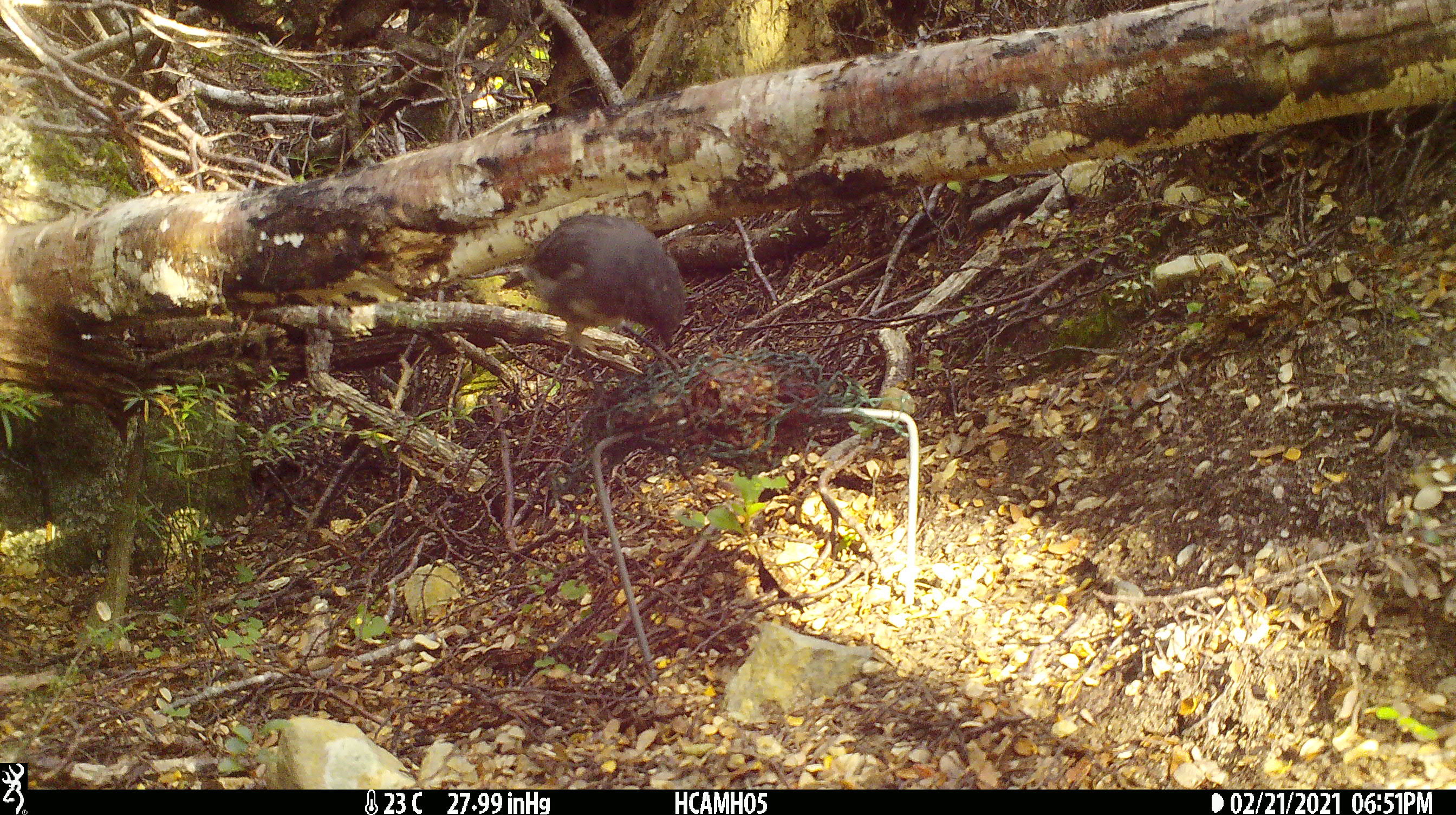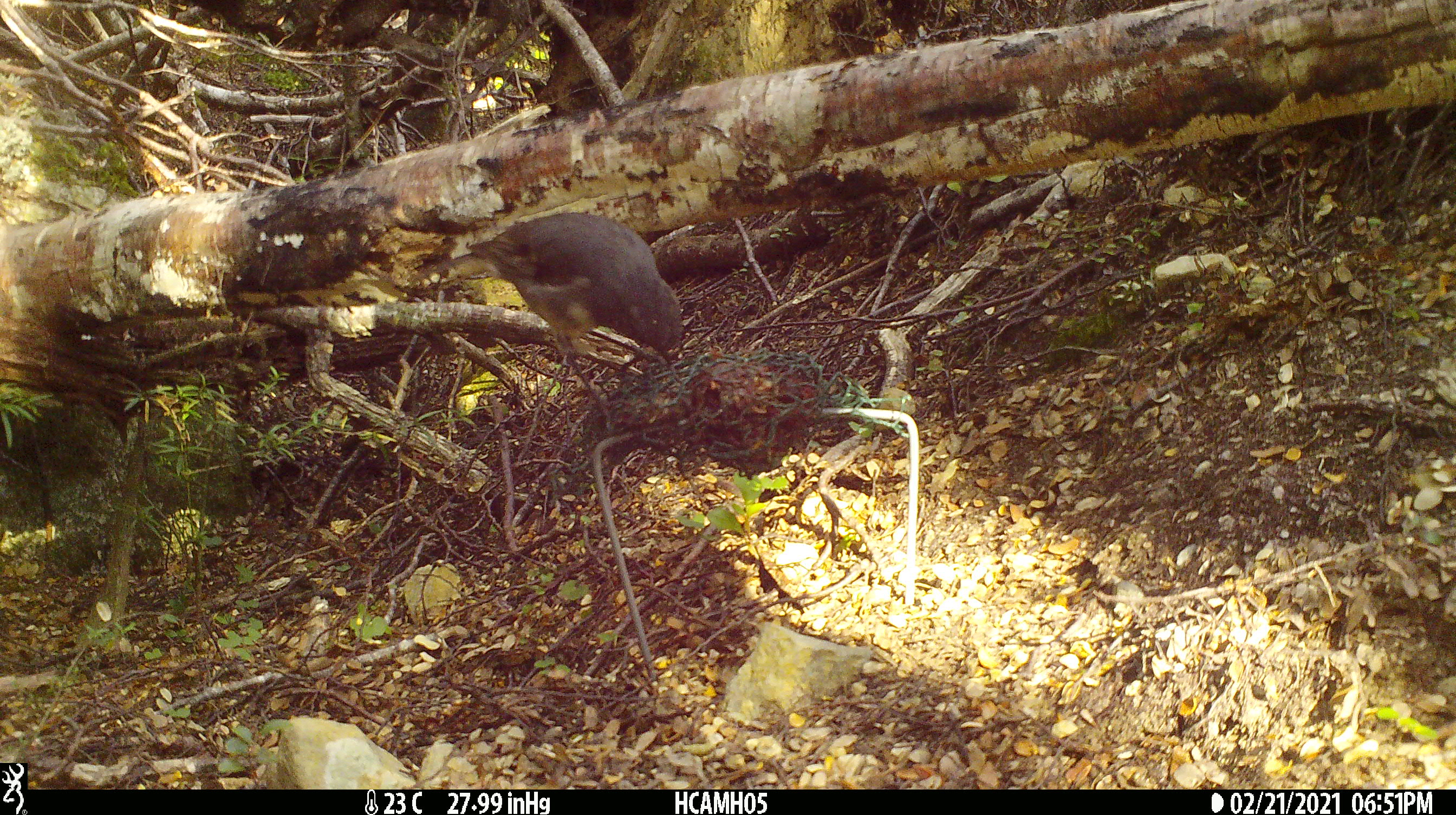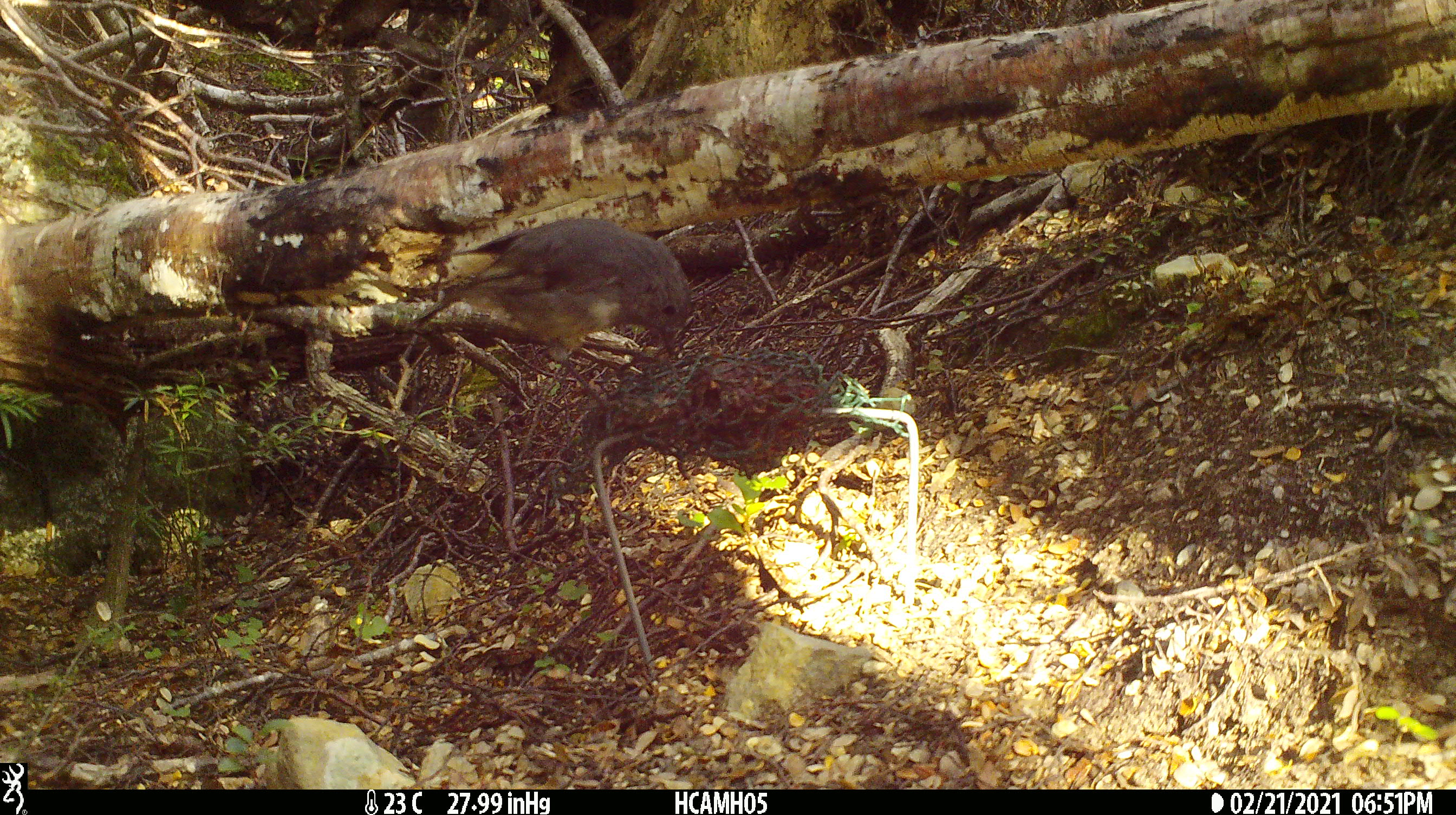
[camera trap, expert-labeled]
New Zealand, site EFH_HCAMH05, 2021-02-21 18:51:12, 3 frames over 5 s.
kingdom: Animalia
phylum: Chordata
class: Aves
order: Passeriformes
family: Petroicidae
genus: Petroica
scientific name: Petroica australis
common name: new zealand robin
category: robin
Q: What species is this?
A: Robin (new zealand robin) (Petroica australis).